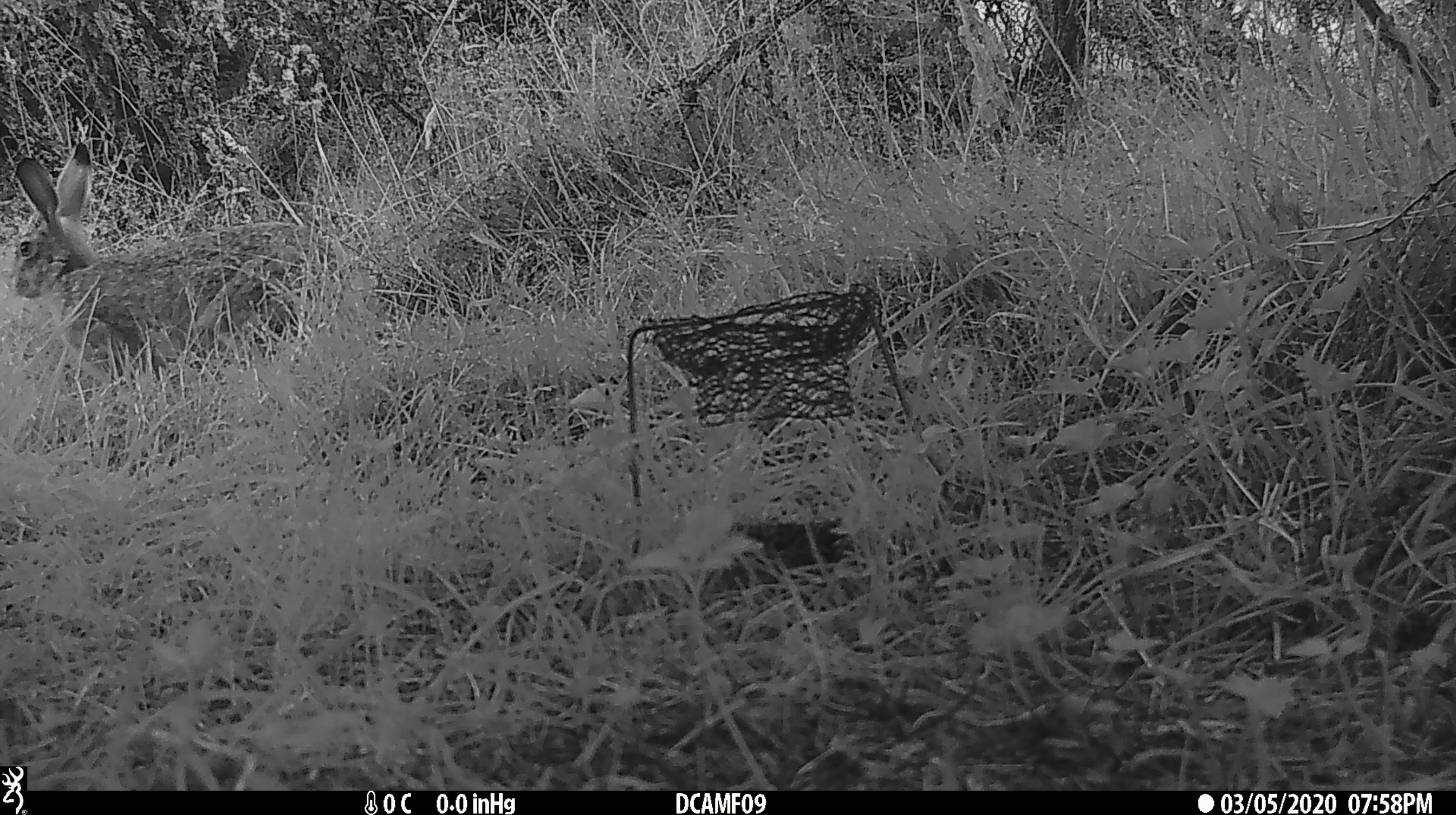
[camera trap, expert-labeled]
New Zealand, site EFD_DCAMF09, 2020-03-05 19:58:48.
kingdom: Animalia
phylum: Chordata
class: Mammalia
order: Lagomorpha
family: Leporidae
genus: Oryctolagus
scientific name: Oryctolagus cuniculus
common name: european rabbit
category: rabbit